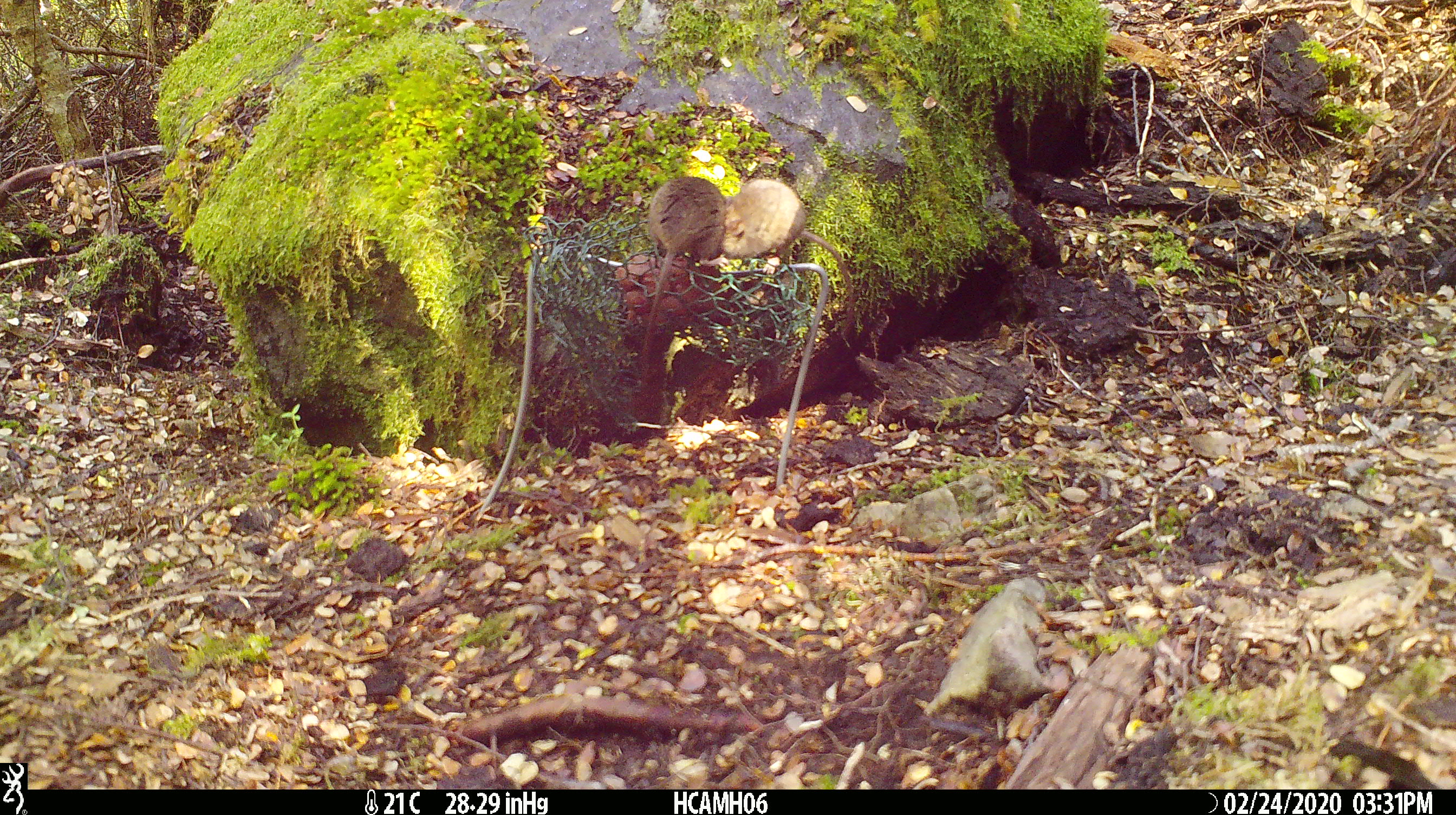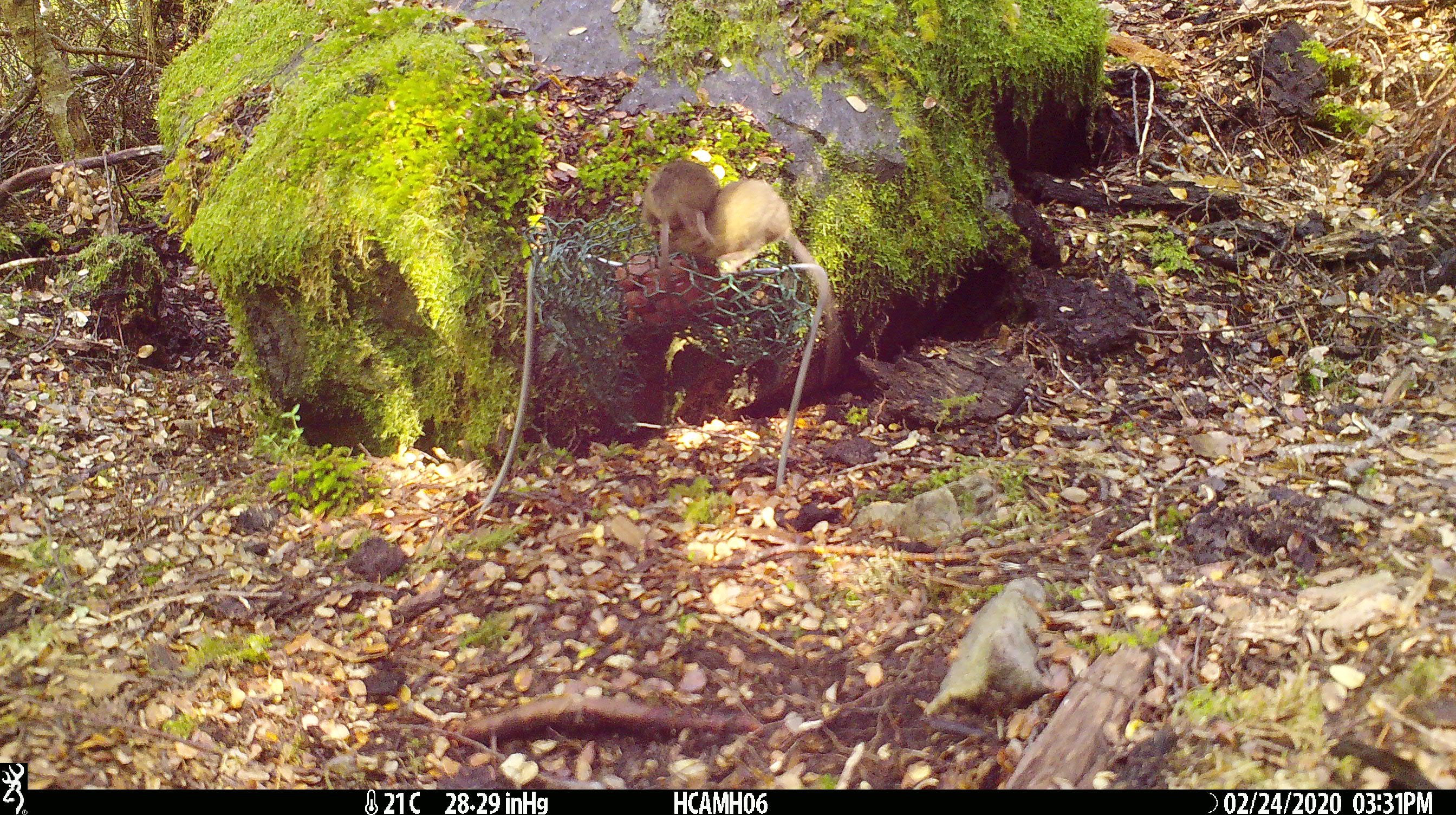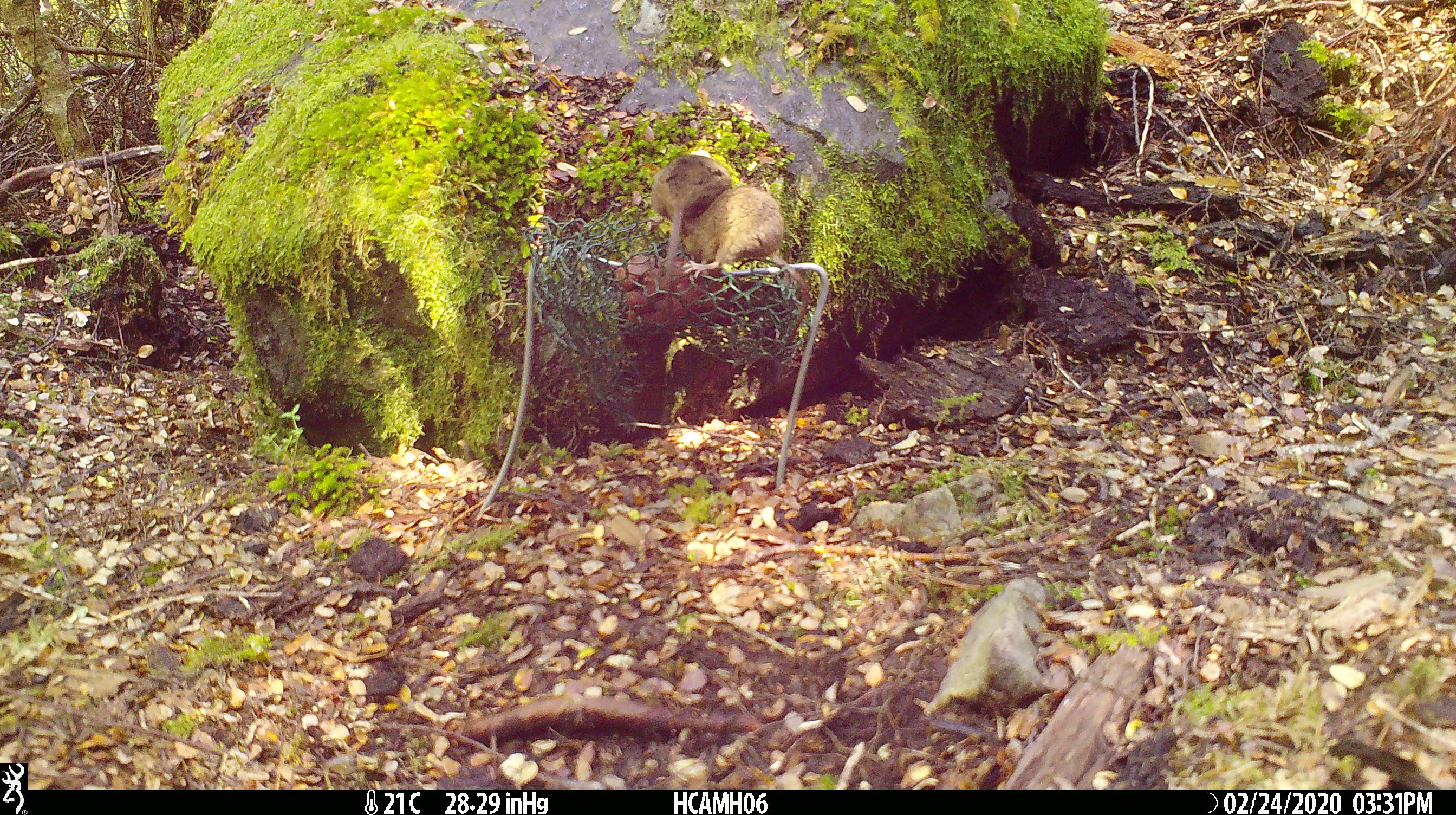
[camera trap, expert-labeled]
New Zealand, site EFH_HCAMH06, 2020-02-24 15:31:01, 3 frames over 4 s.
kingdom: Animalia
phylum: Chordata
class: Mammalia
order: Rodentia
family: Muridae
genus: Mus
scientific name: Mus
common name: mouse